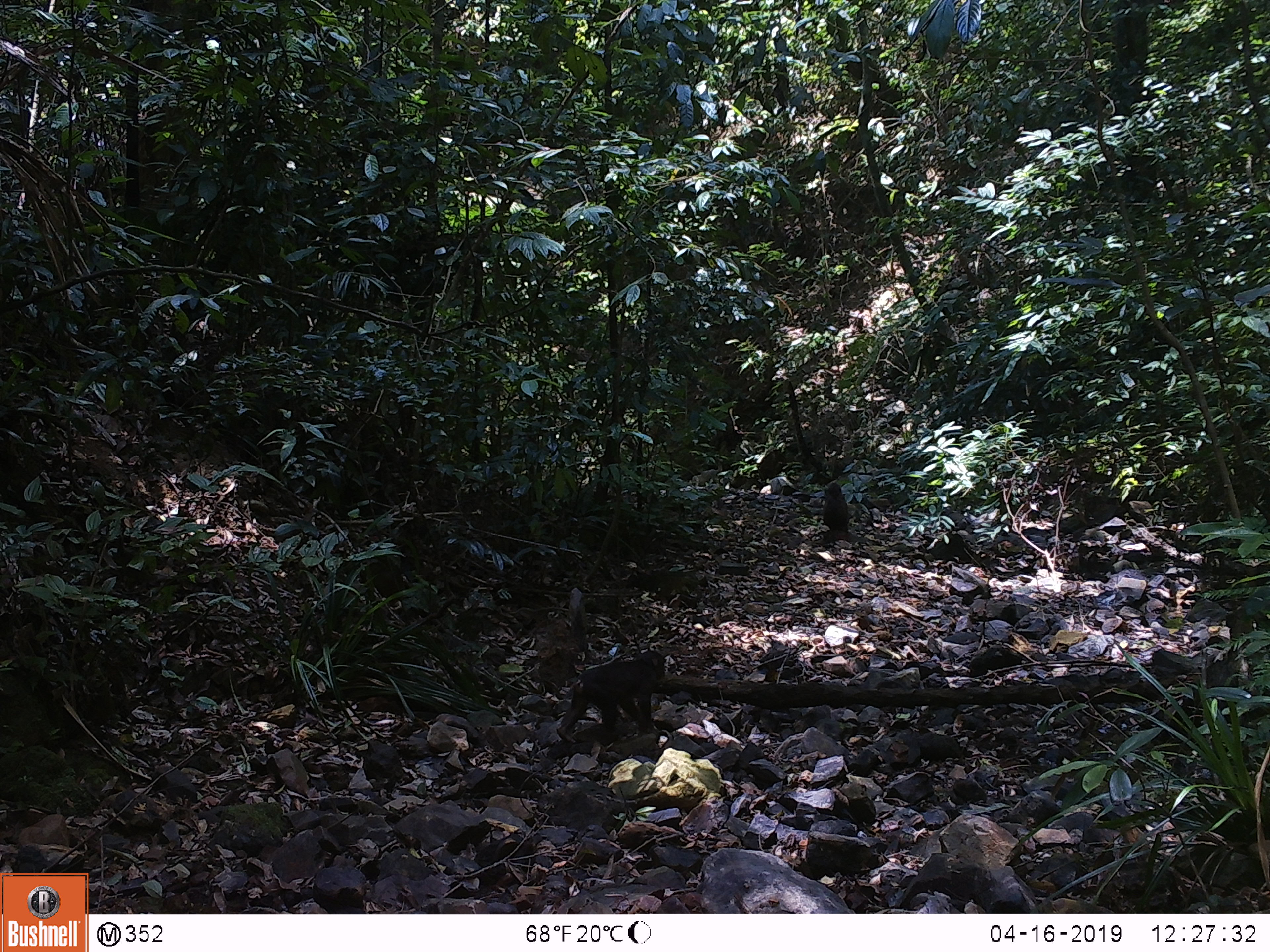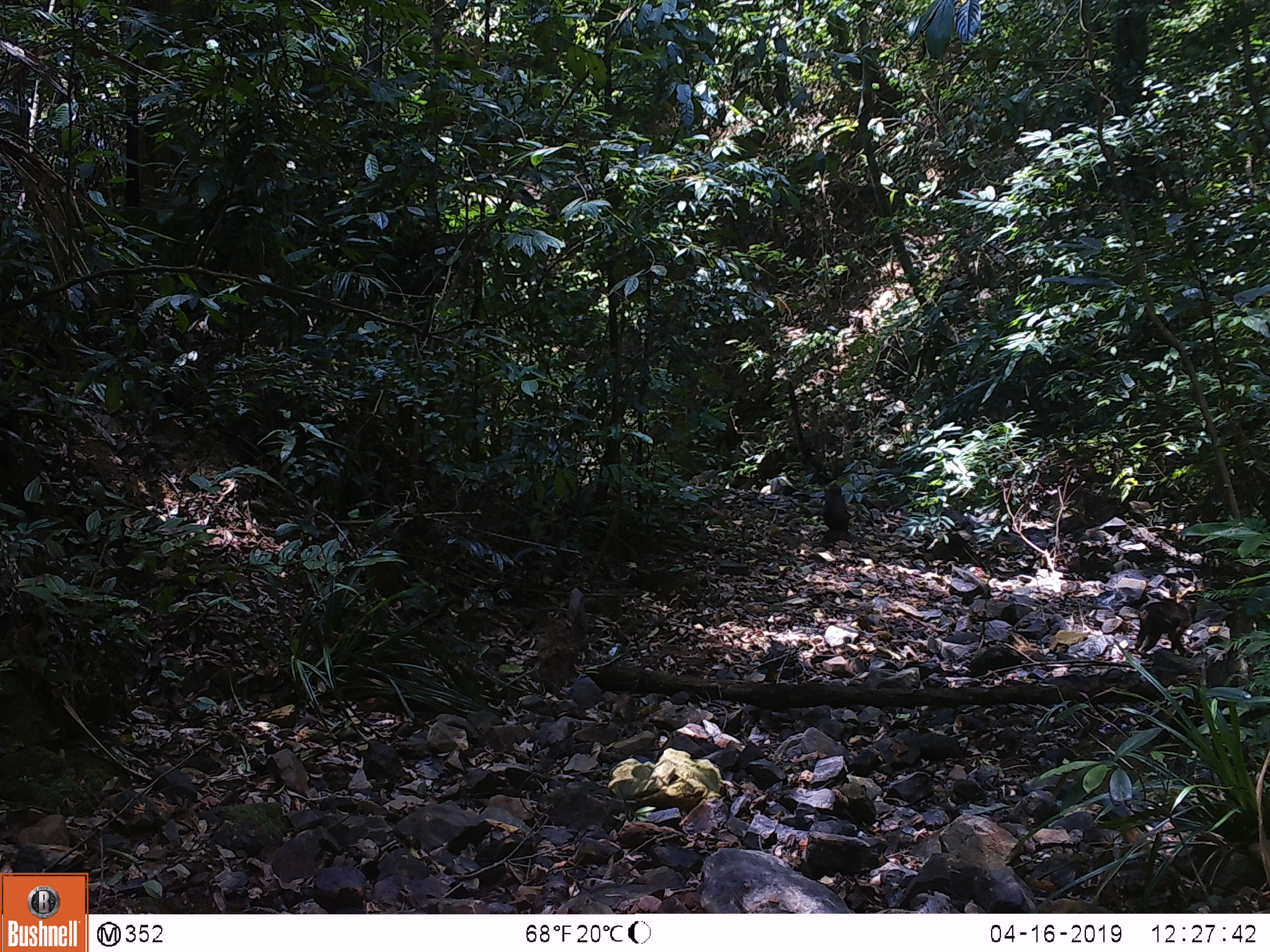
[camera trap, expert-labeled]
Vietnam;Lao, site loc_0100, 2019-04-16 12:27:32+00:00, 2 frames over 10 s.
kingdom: Animalia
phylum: Chordata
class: Mammalia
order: Primates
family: Cercopithecidae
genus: Macaca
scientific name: Macaca arctoides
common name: stump-tailed macaque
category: stump tailed macaque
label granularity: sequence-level